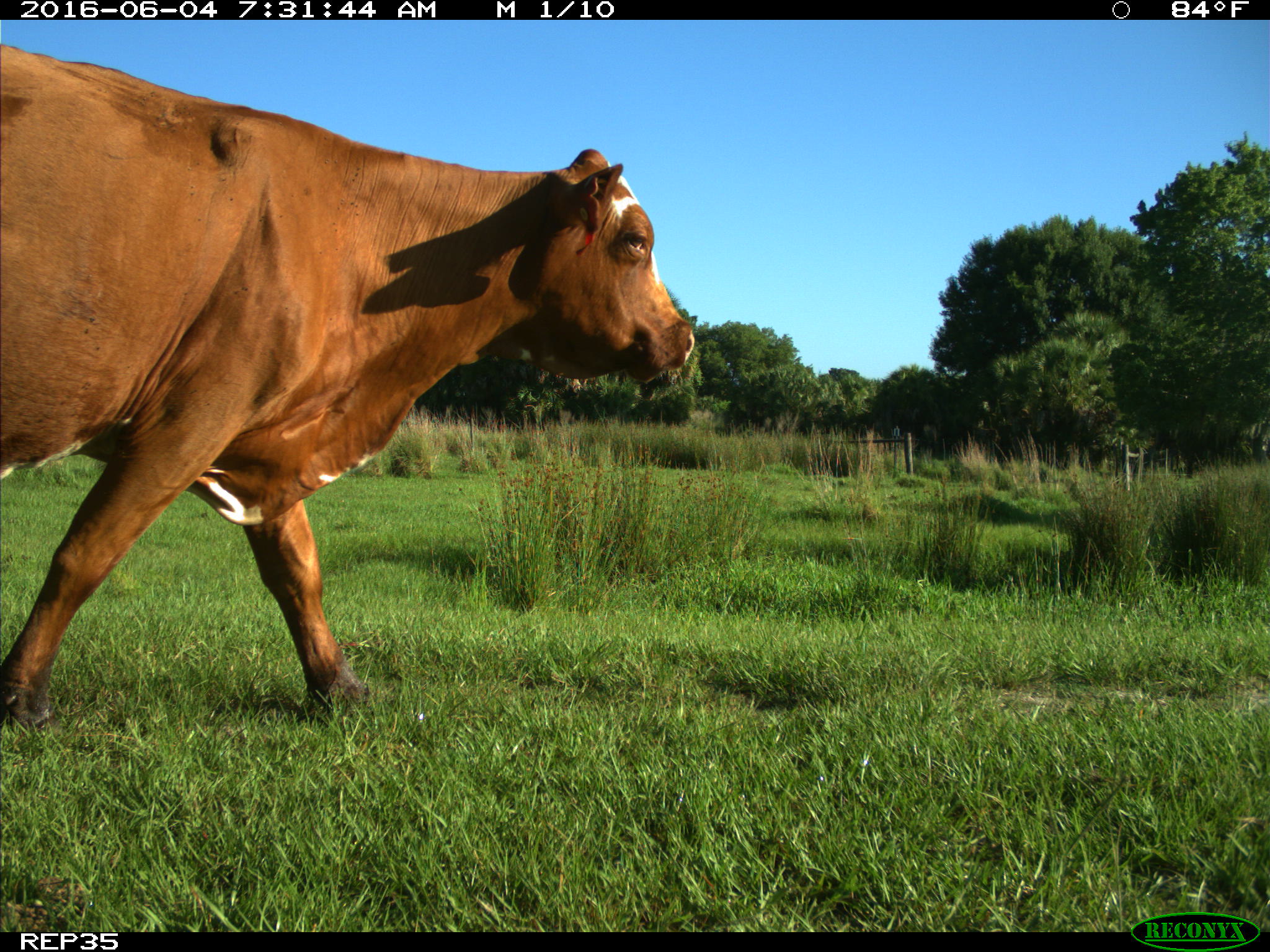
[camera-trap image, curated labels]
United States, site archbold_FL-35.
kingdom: Animalia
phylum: Chordata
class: Mammalia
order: Artiodactyla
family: Bovidae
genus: Bos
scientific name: Bos taurus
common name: domestic cow